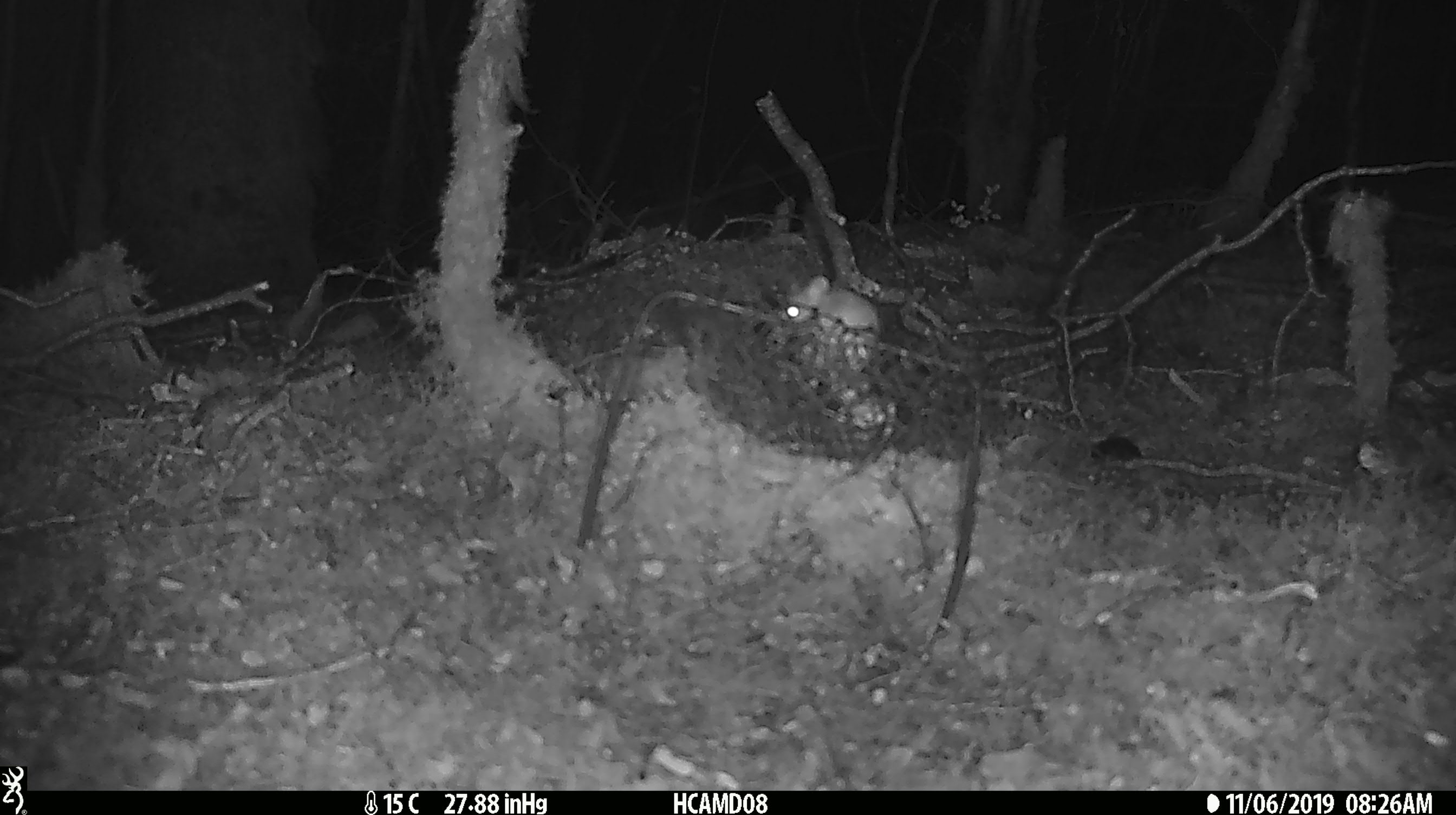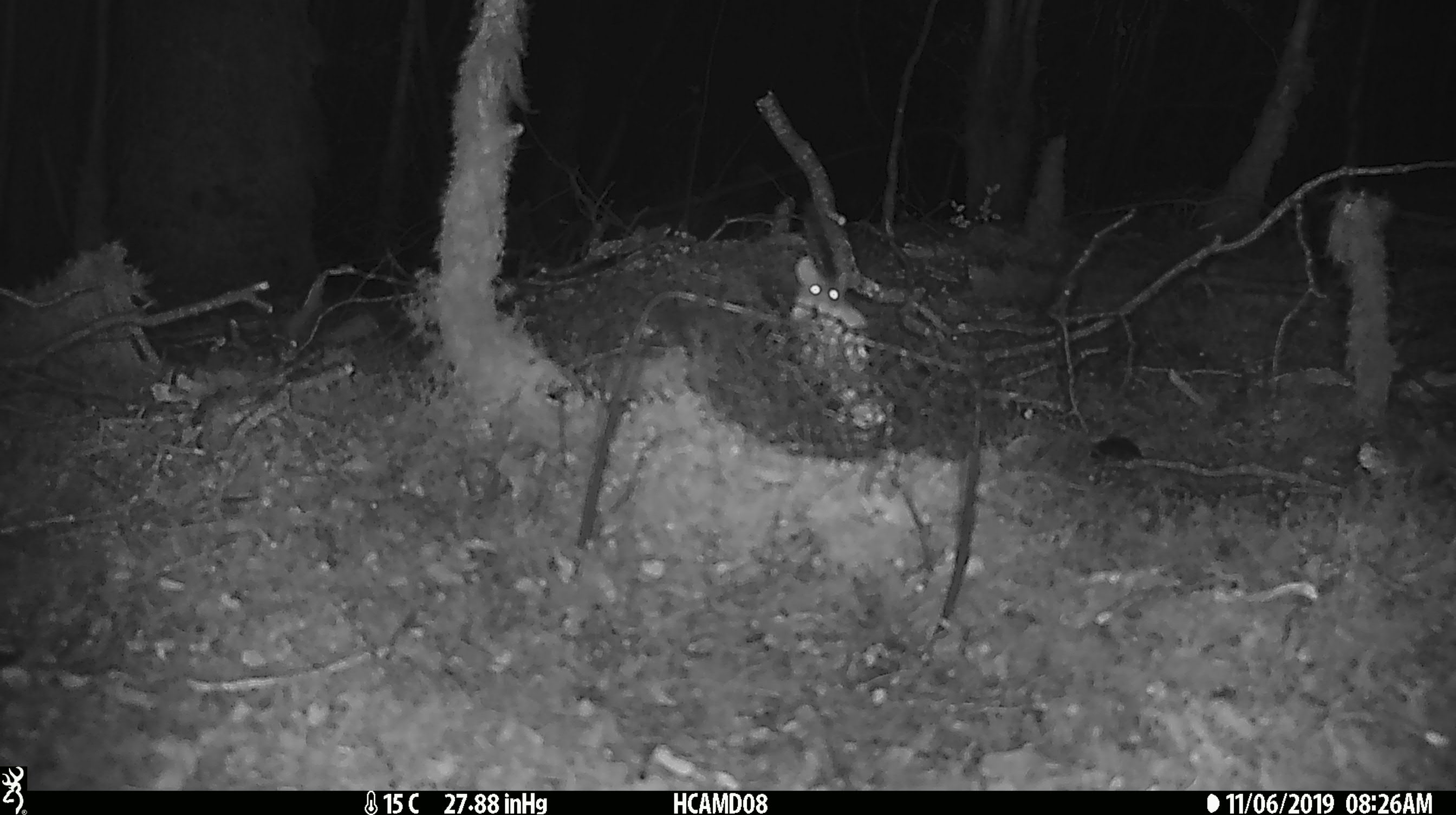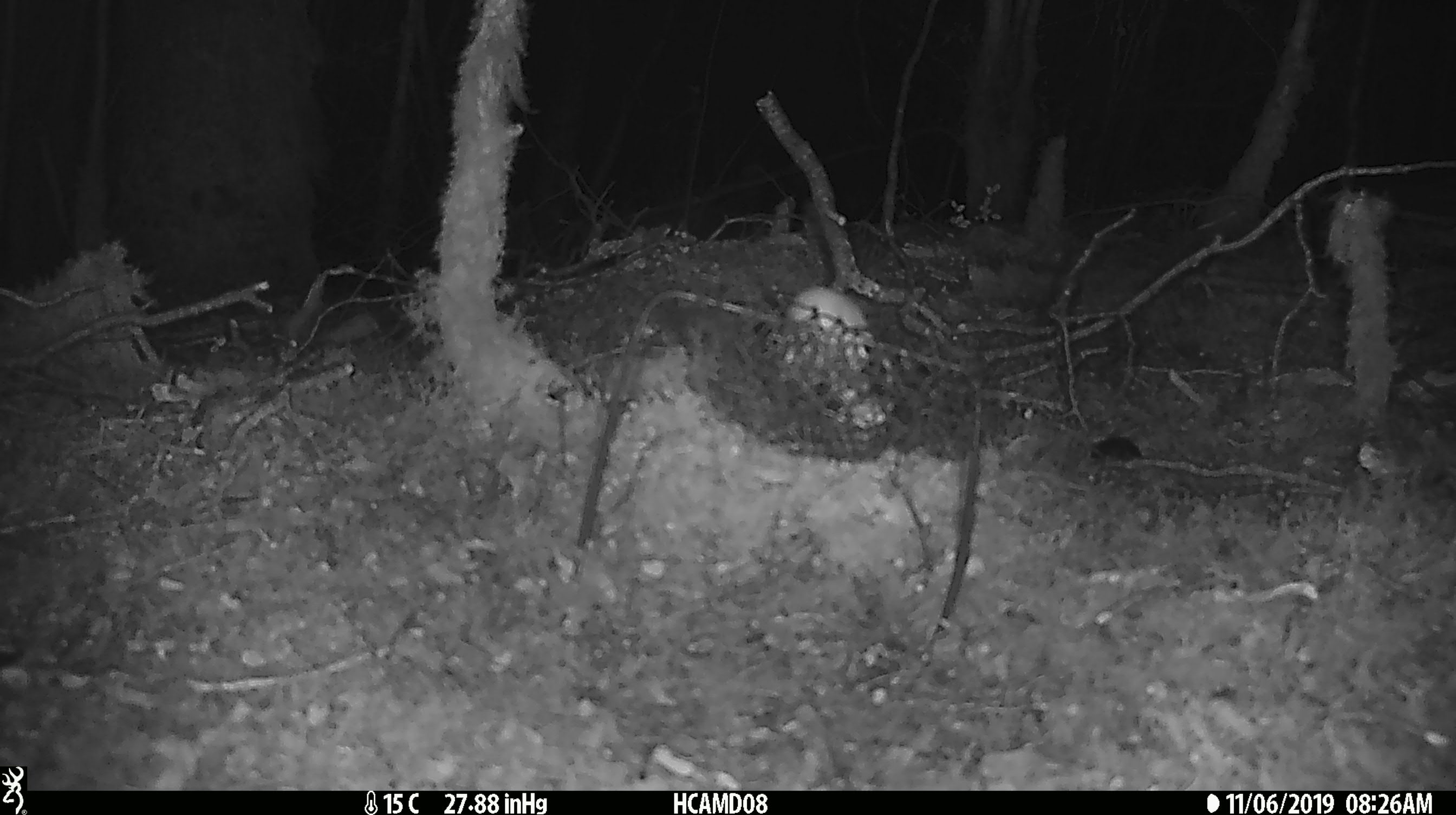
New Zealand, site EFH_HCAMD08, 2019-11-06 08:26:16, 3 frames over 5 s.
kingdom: Animalia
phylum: Chordata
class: Mammalia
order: Rodentia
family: Muridae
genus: Mus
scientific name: Mus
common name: mouse